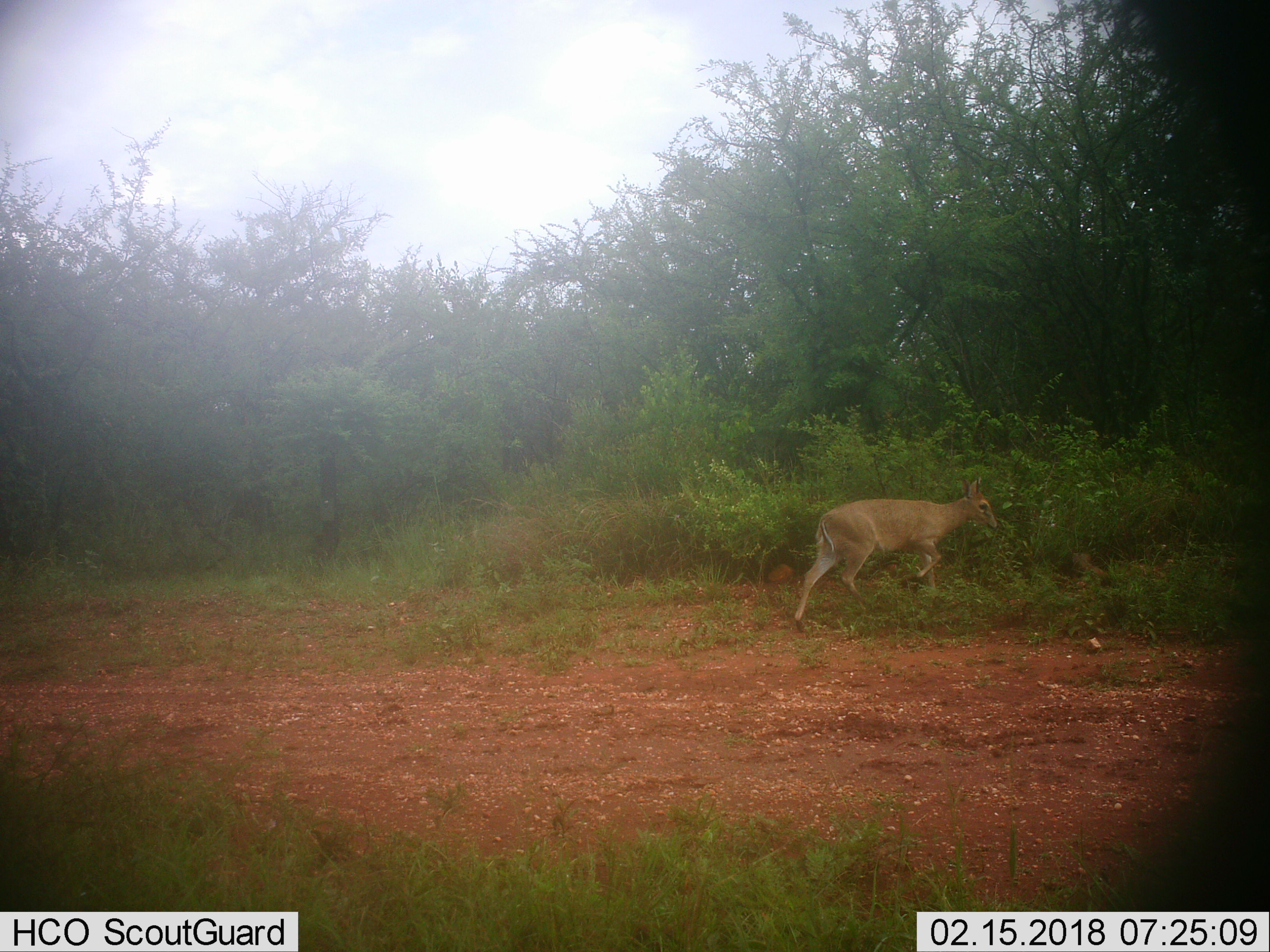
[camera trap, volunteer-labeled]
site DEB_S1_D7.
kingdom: Animalia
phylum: Chordata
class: Mammalia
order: Artiodactyla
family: Bovidae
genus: Sylvicapra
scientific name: Sylvicapra grimmia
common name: common duiker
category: duikercommongrey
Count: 1.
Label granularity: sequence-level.